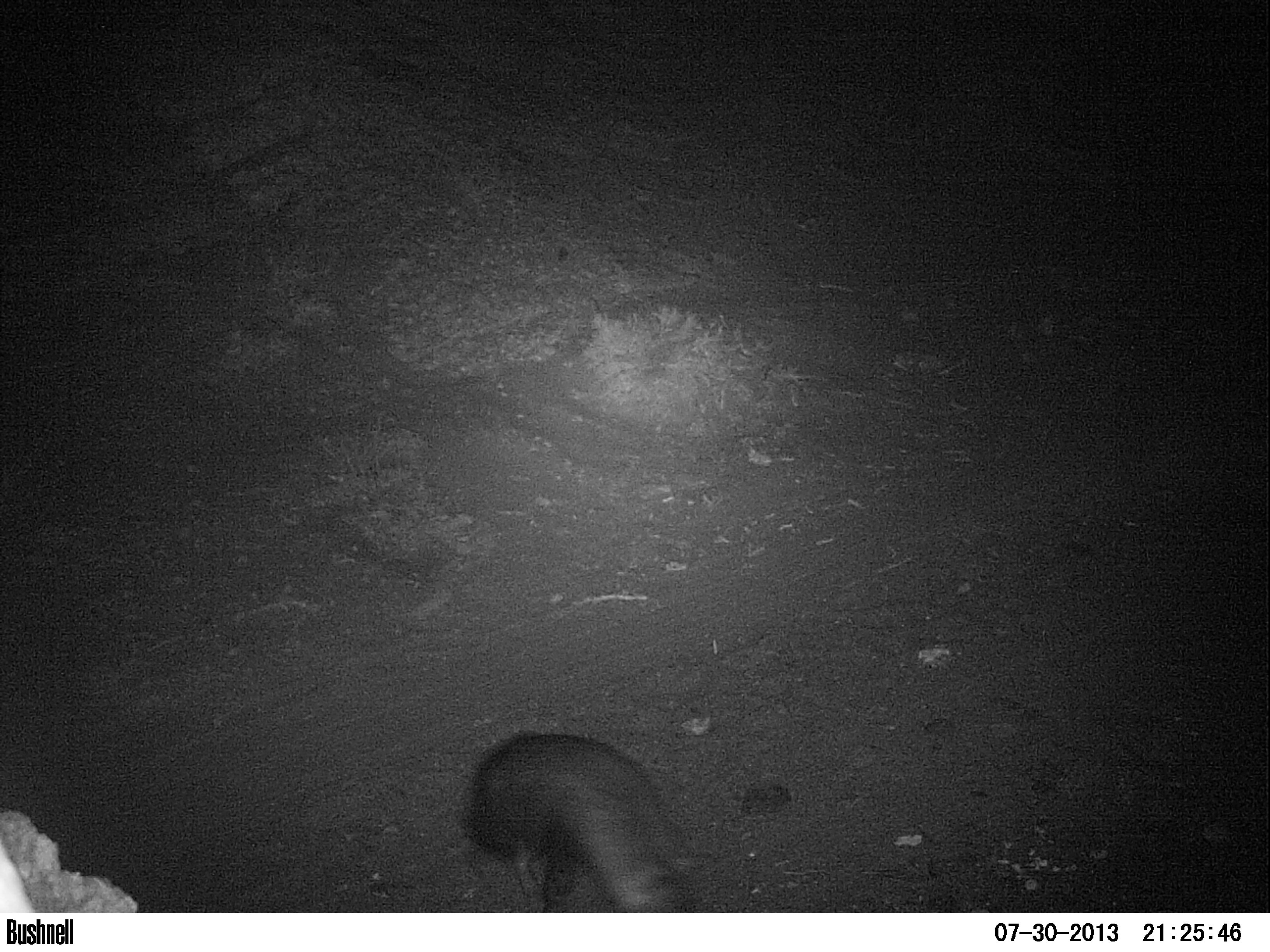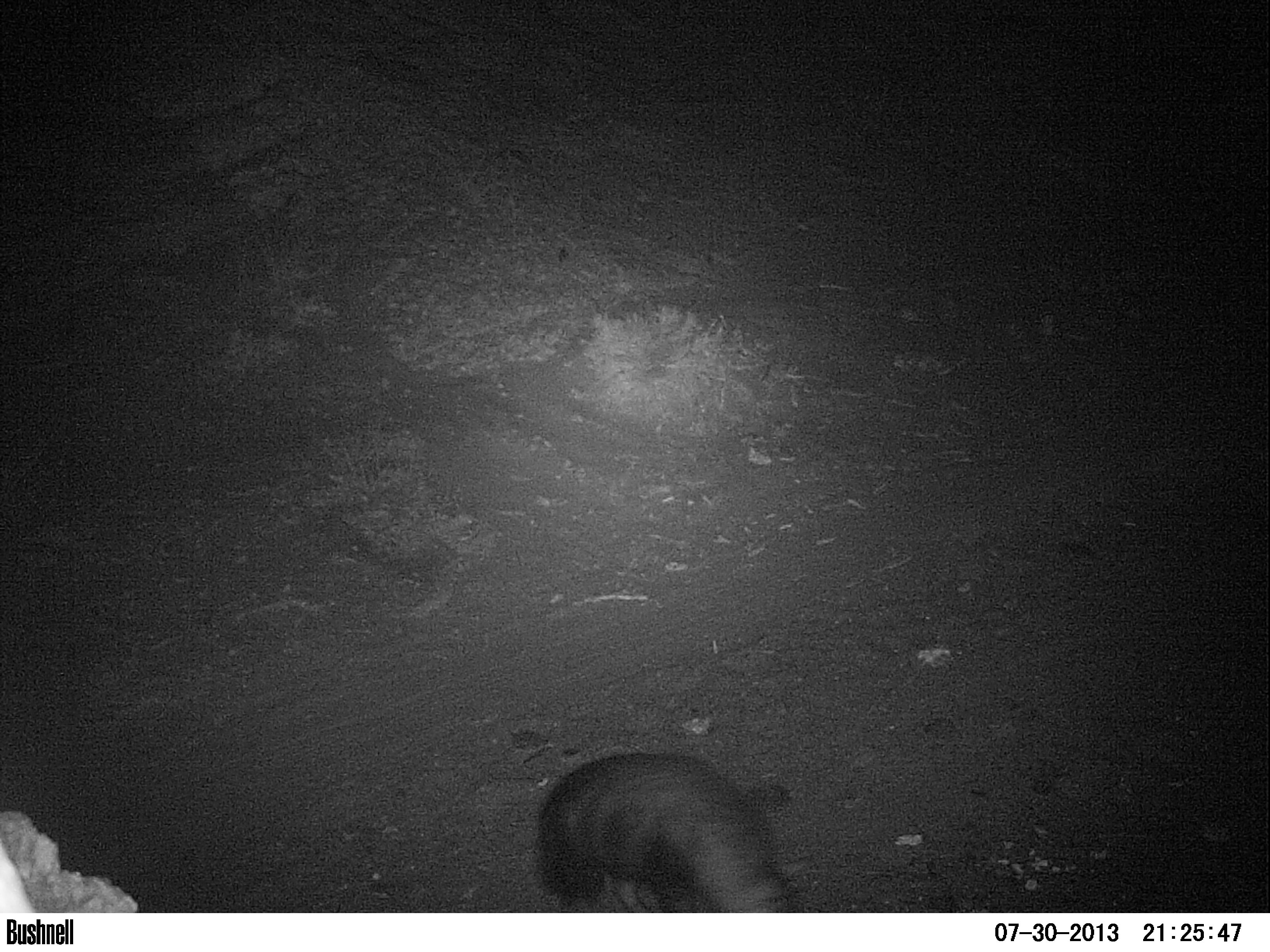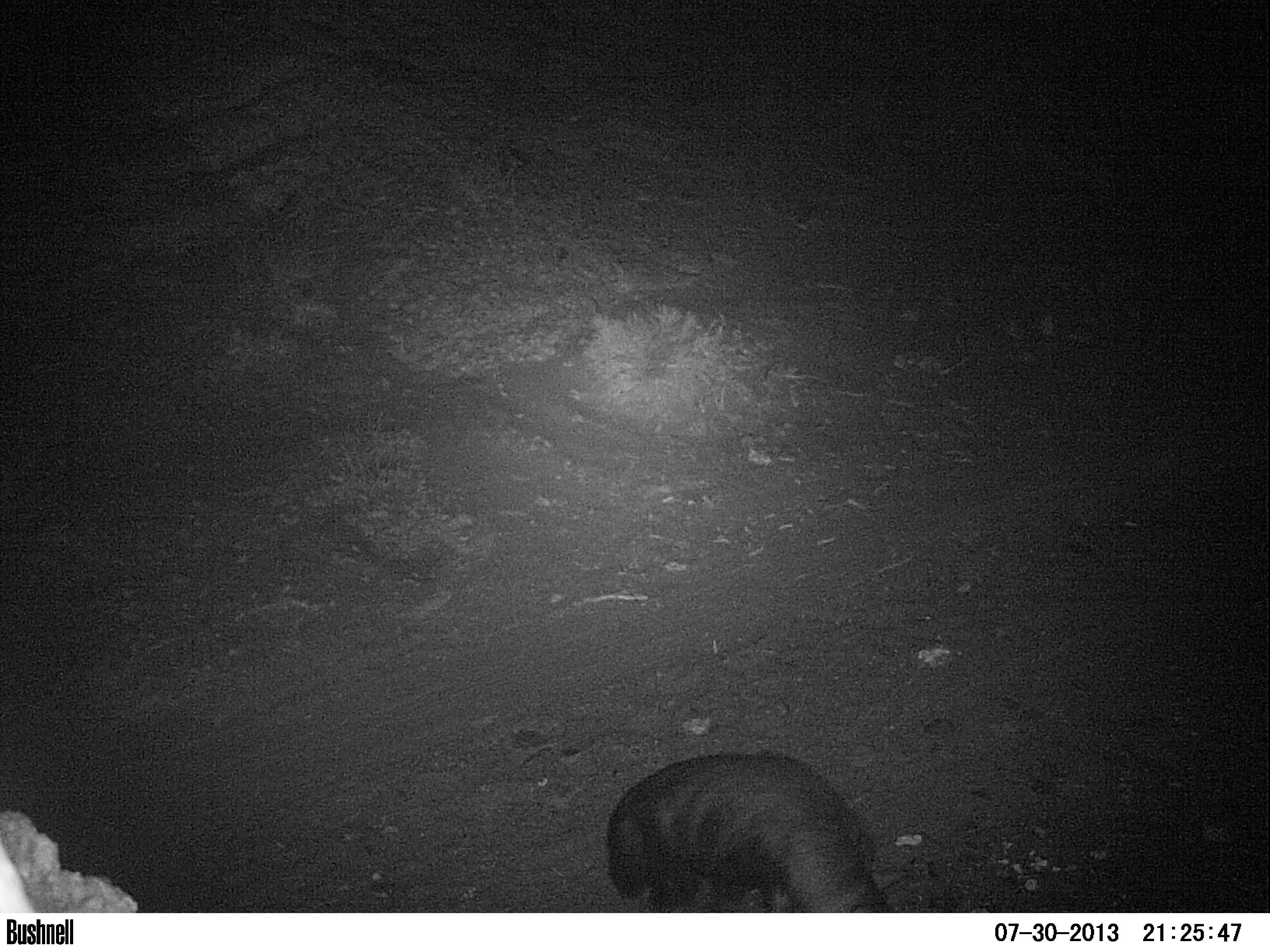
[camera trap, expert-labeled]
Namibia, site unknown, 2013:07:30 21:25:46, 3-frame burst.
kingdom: Animalia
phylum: Chordata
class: Mammalia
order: Carnivora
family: Hyaenidae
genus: Parahyaena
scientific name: Parahyaena brunnea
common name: brown hyena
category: hyaena brunnea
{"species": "hyaena brunnea (brown hyena) (Parahyaena brunnea)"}